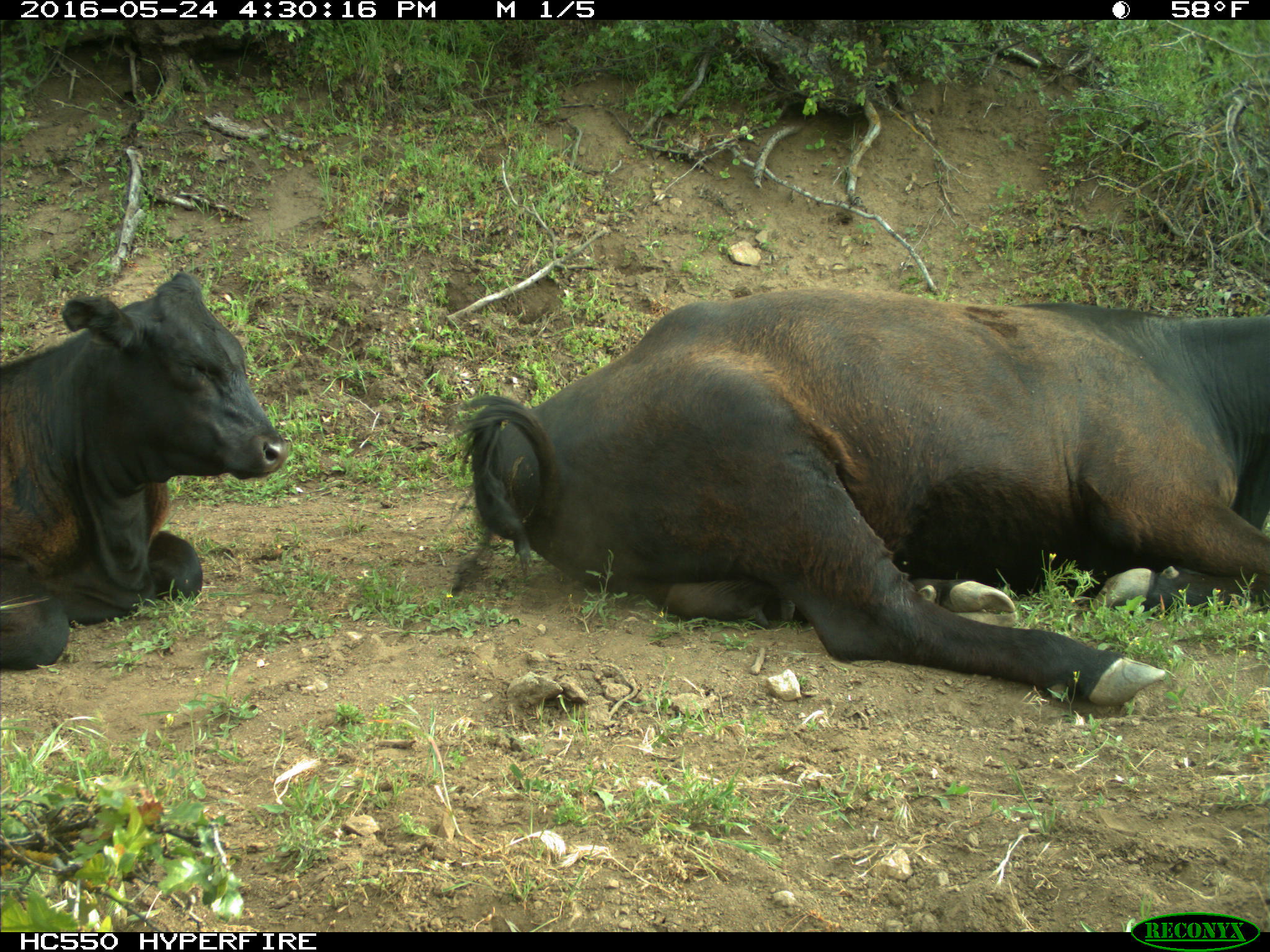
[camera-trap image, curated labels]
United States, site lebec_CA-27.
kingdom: Animalia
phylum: Chordata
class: Mammalia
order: Artiodactyla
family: Bovidae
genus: Bos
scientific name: Bos taurus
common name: domestic cow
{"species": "Bos taurus (domestic cow)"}